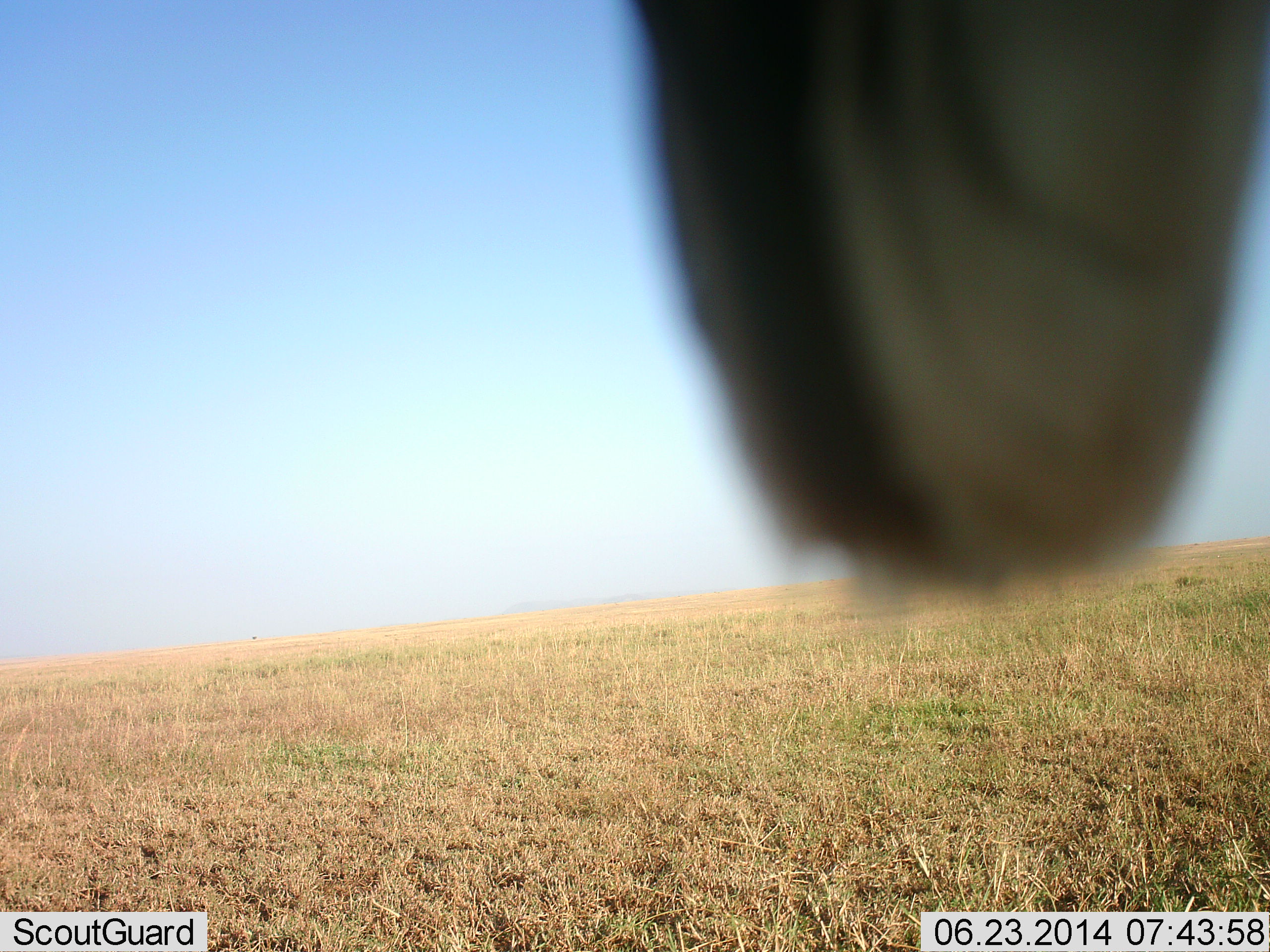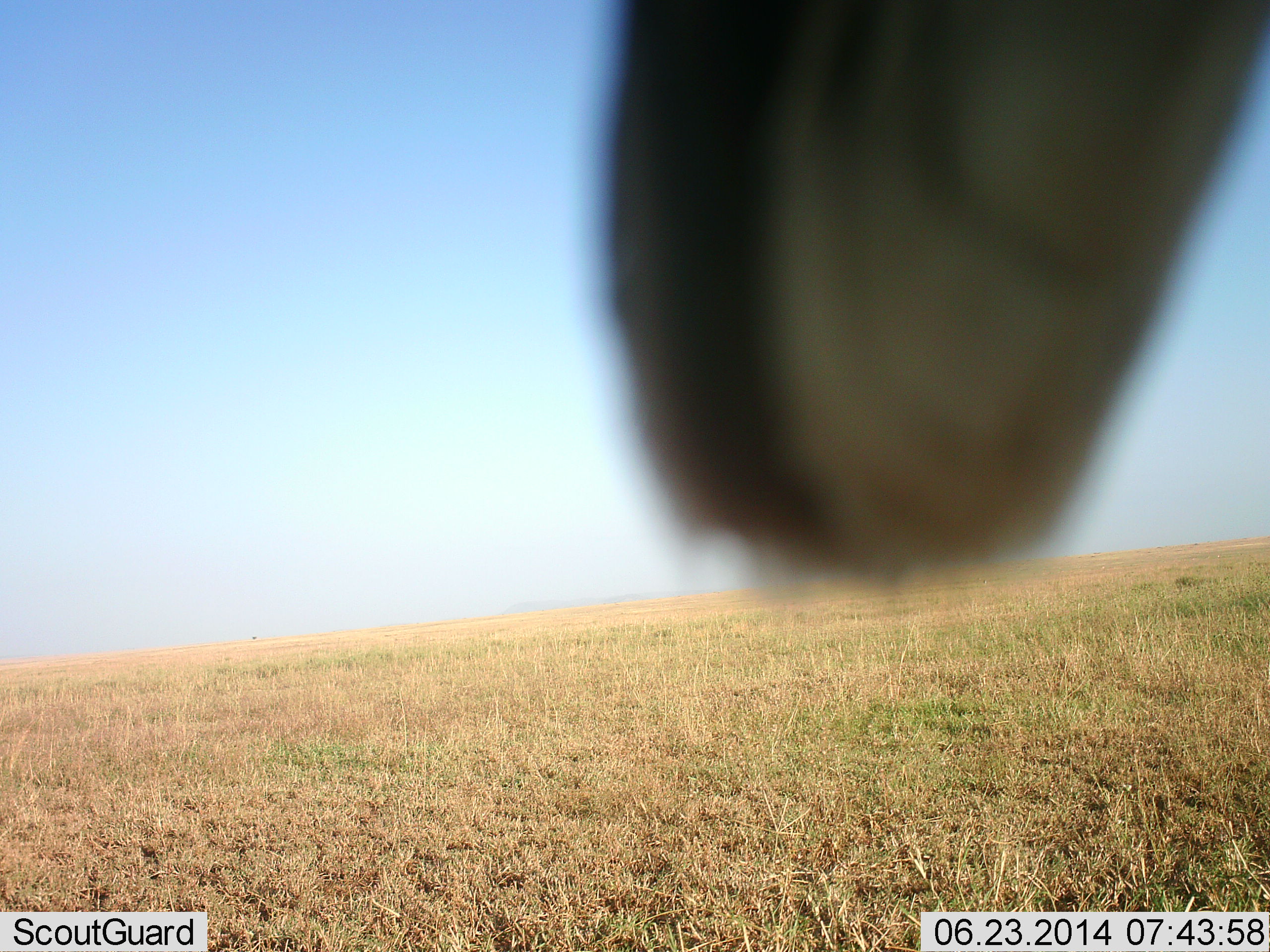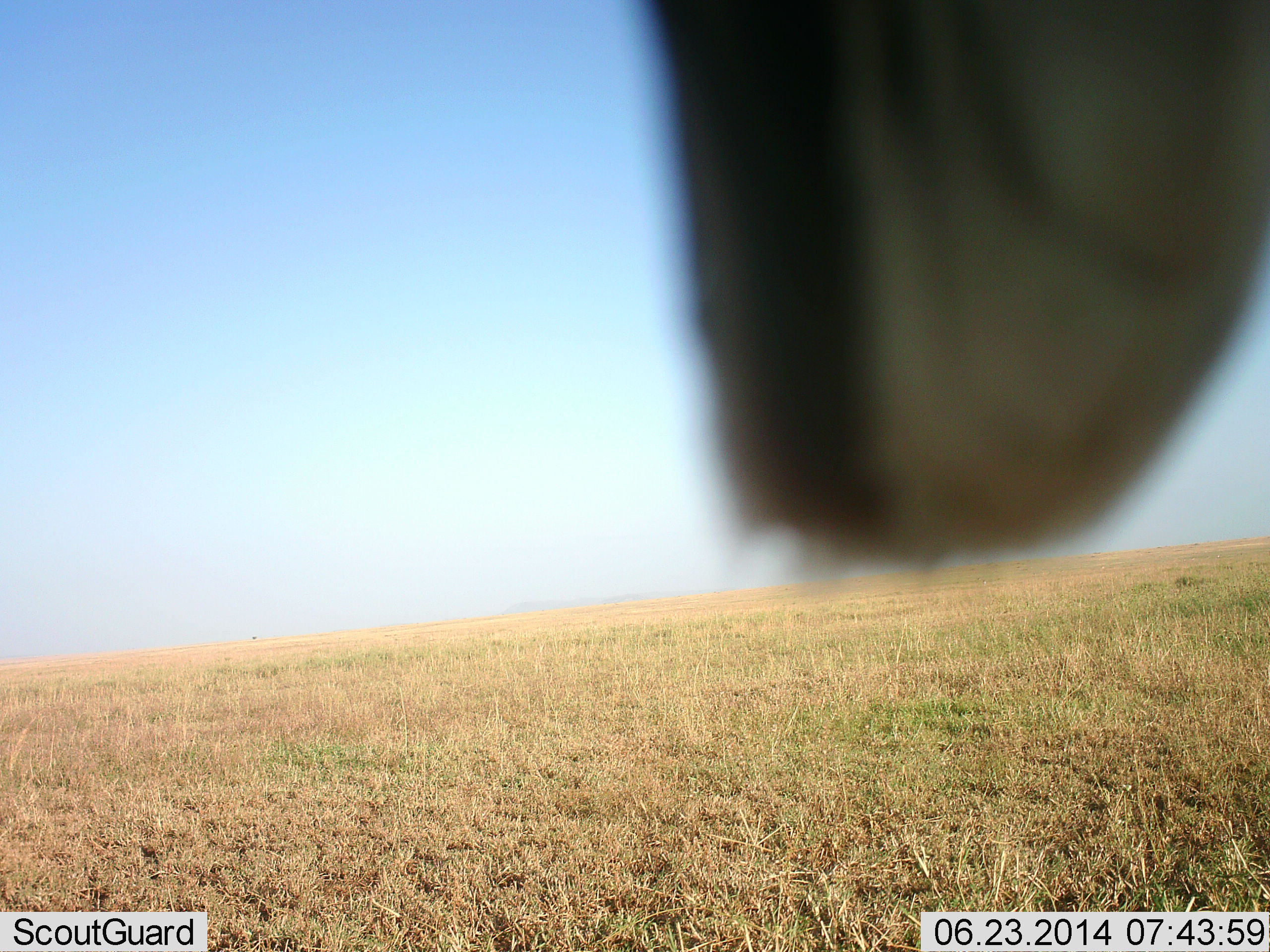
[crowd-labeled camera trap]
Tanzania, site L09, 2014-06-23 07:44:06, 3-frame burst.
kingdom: Animalia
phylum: Chordata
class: Aves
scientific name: Aves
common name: bird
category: otherbird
Otherbird (bird) (Aves), count 1. Behavior (volunteer vote fractions): standing 20%, resting 80%, moving 0%, interacting 0%. Young present (vote fraction): 0%. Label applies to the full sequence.